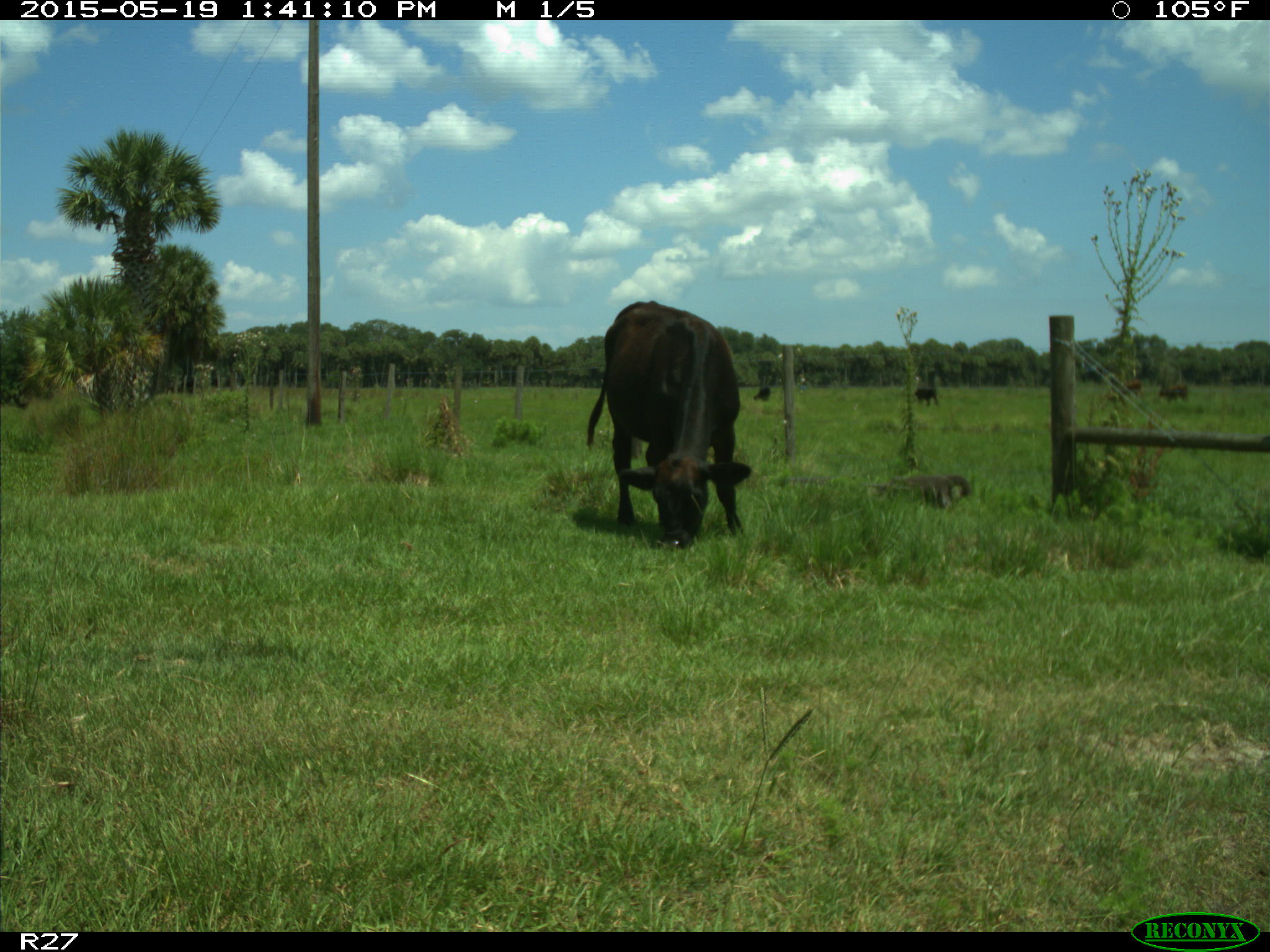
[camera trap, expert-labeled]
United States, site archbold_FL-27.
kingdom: Animalia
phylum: Chordata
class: Mammalia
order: Artiodactyla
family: Bovidae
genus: Bos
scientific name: Bos taurus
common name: domestic cow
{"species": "Bos taurus (domestic cow)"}